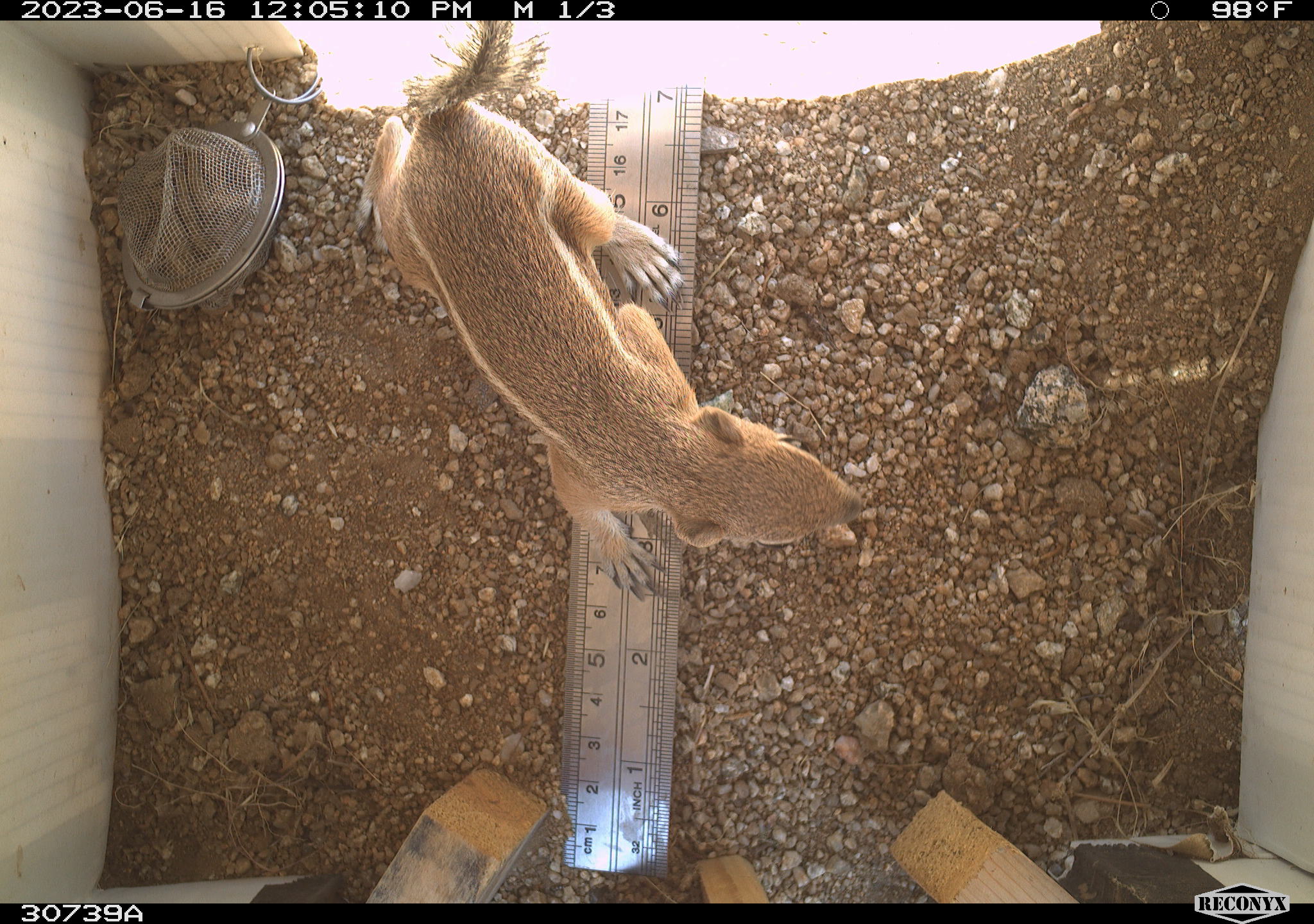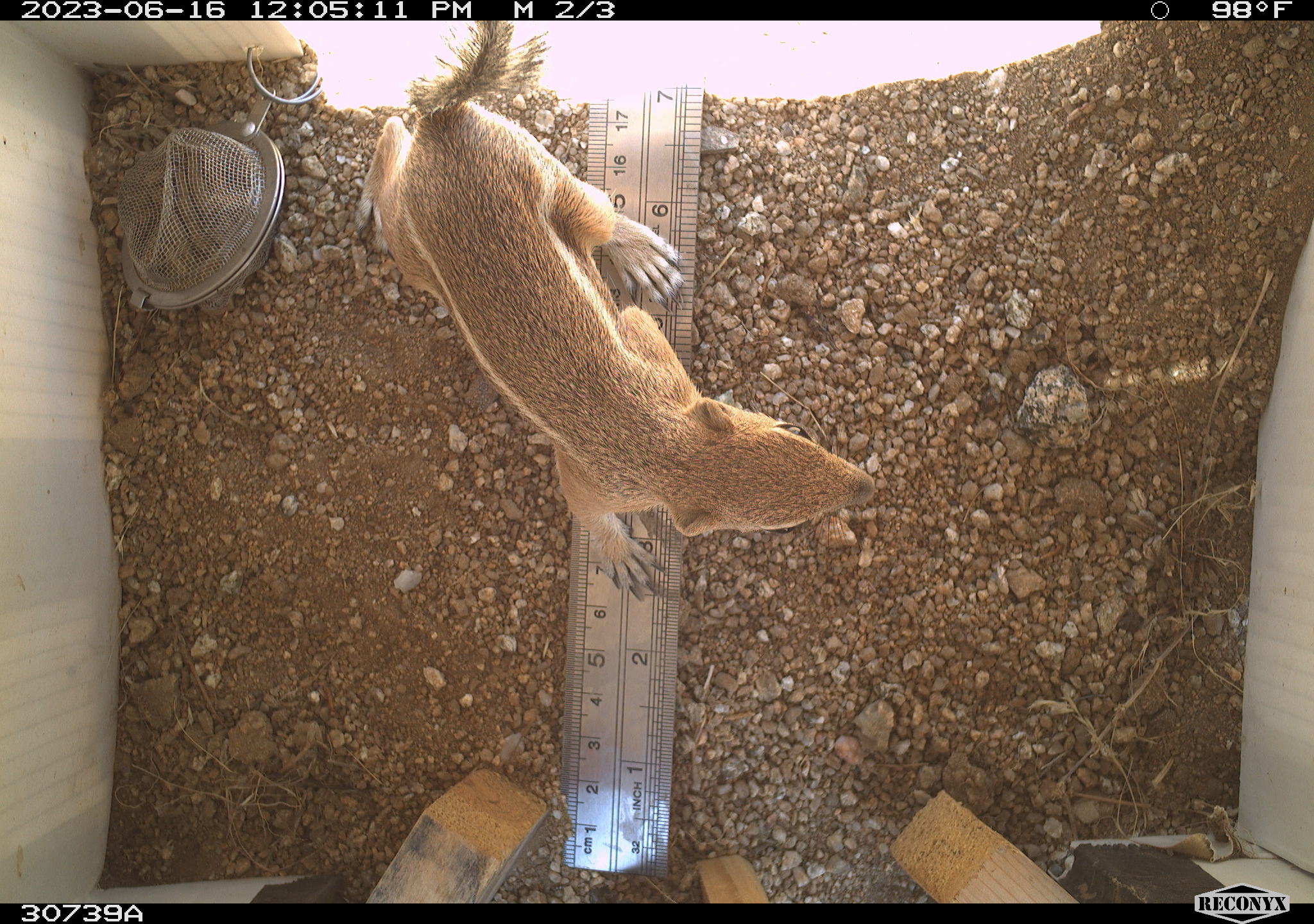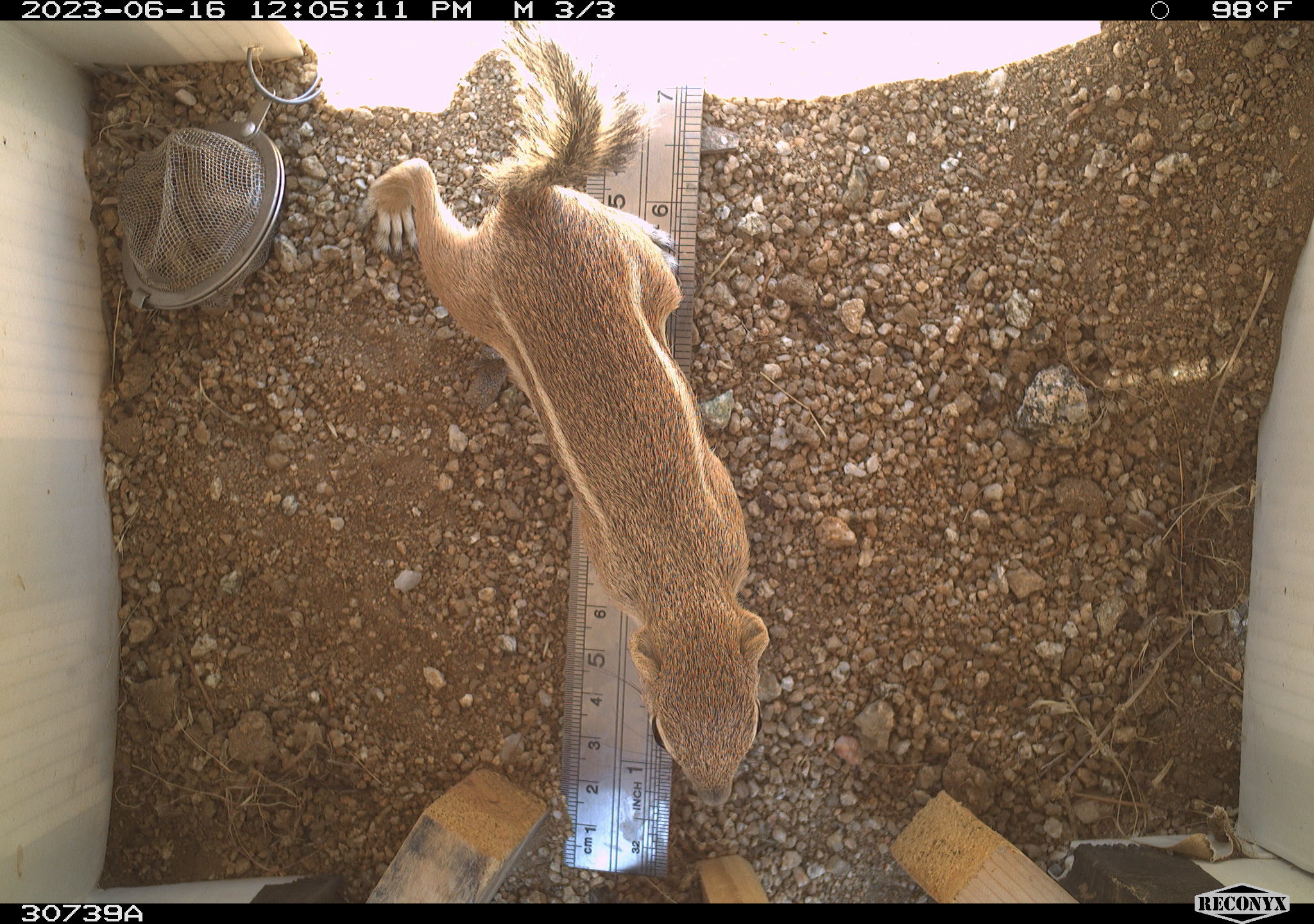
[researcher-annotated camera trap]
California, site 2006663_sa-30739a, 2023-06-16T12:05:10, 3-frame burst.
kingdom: Animalia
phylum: Chordata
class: Mammalia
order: Rodentia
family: Sciuridae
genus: Ammospermophilus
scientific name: Ammospermophilus leucurus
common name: white-tailed antelope squirrel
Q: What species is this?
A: White-tailed antelope squirrel (Ammospermophilus leucurus).